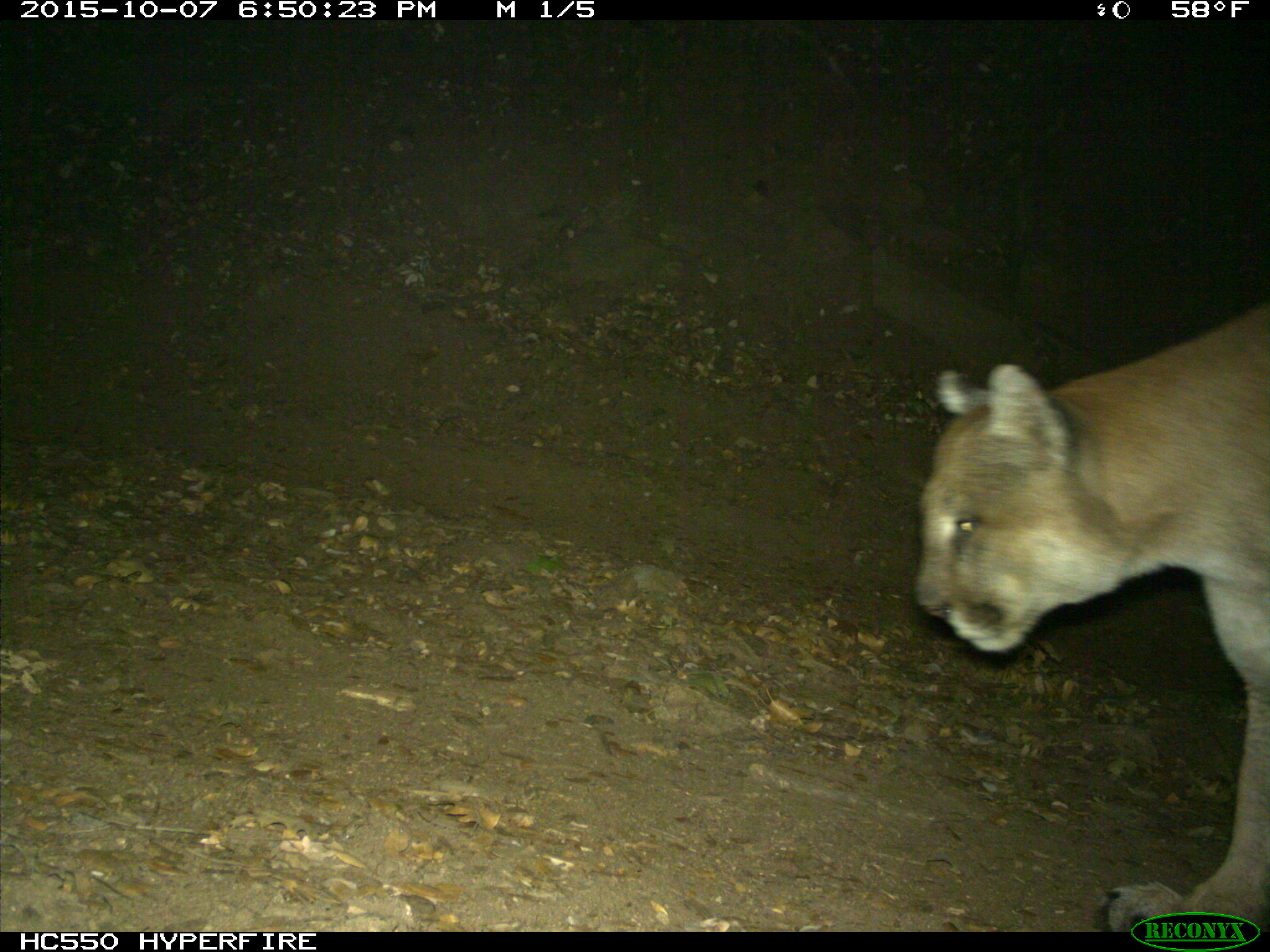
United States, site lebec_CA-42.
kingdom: Animalia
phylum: Chordata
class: Mammalia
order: Carnivora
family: Felidae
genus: Puma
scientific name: Puma concolor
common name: mountain lion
Puma concolor (mountain lion).